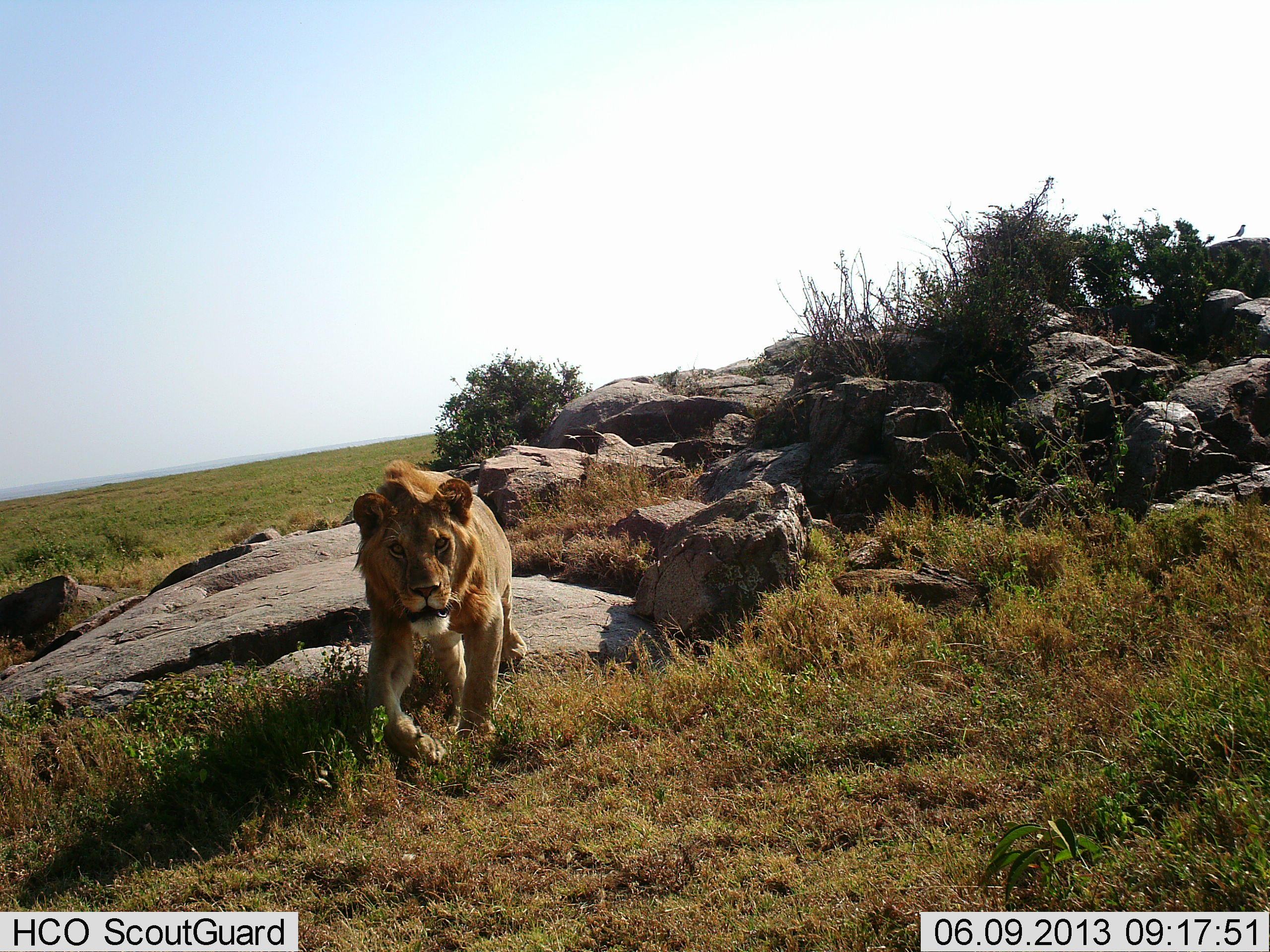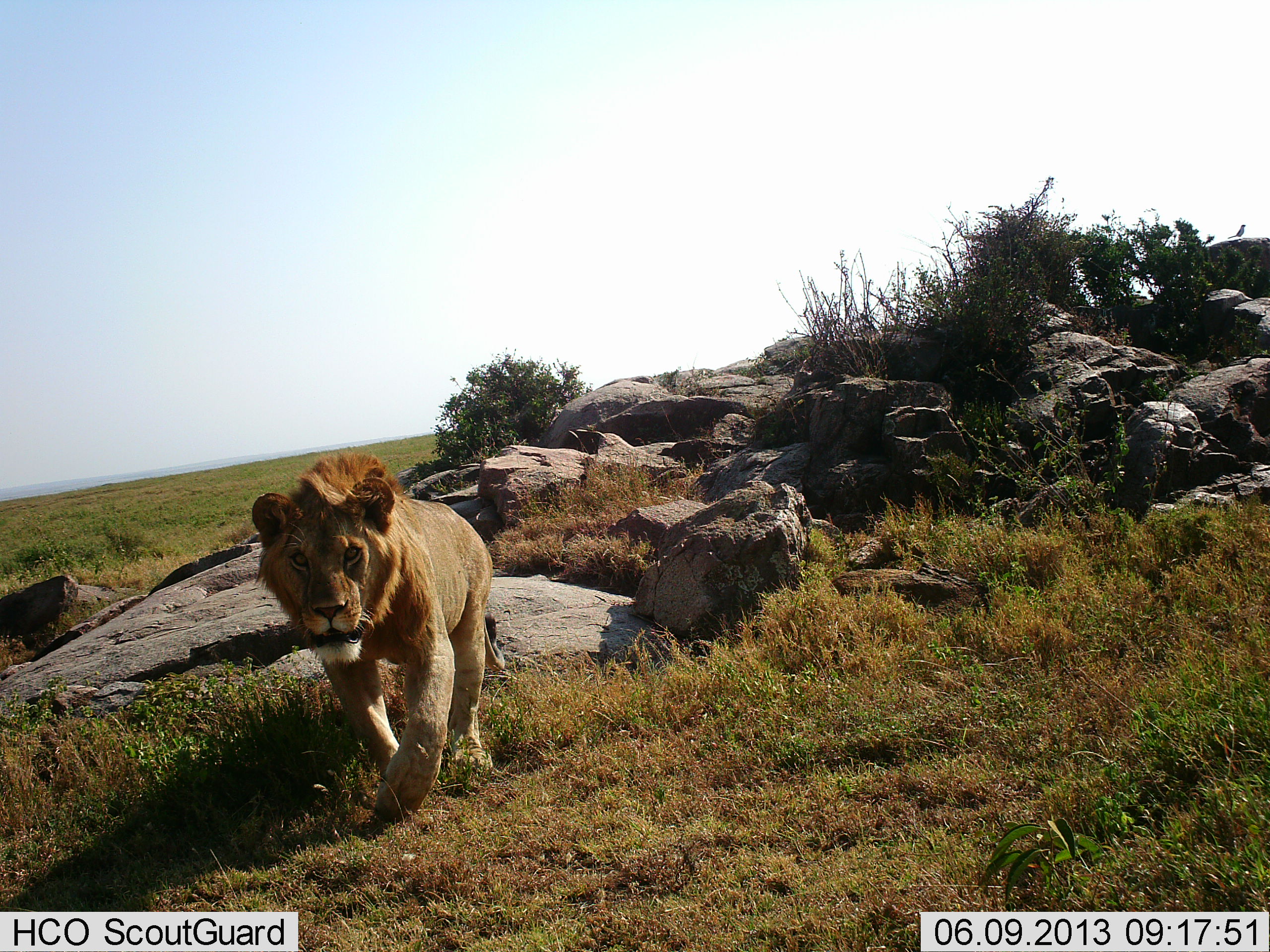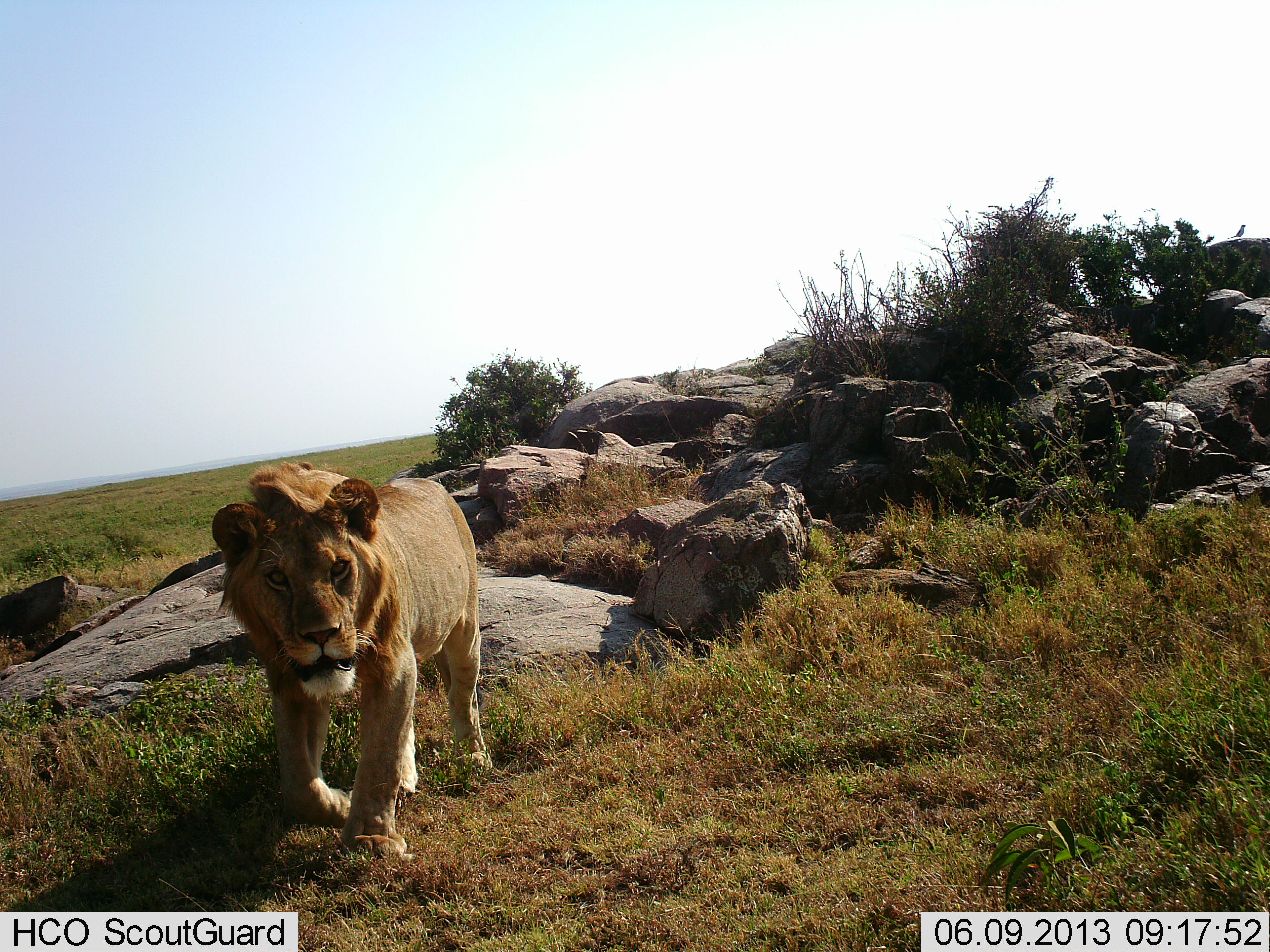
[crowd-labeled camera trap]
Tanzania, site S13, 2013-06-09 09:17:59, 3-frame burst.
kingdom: Animalia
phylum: Chordata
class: Mammalia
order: Carnivora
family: Felidae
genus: Panthera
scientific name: Panthera leo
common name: lion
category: lionmale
Lionmale (lion) (Panthera leo), count 1. Behavior (volunteer vote fractions): standing 0%, resting 0%, moving 100%, interacting 0%. Young present (vote fraction): 5%. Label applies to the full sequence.